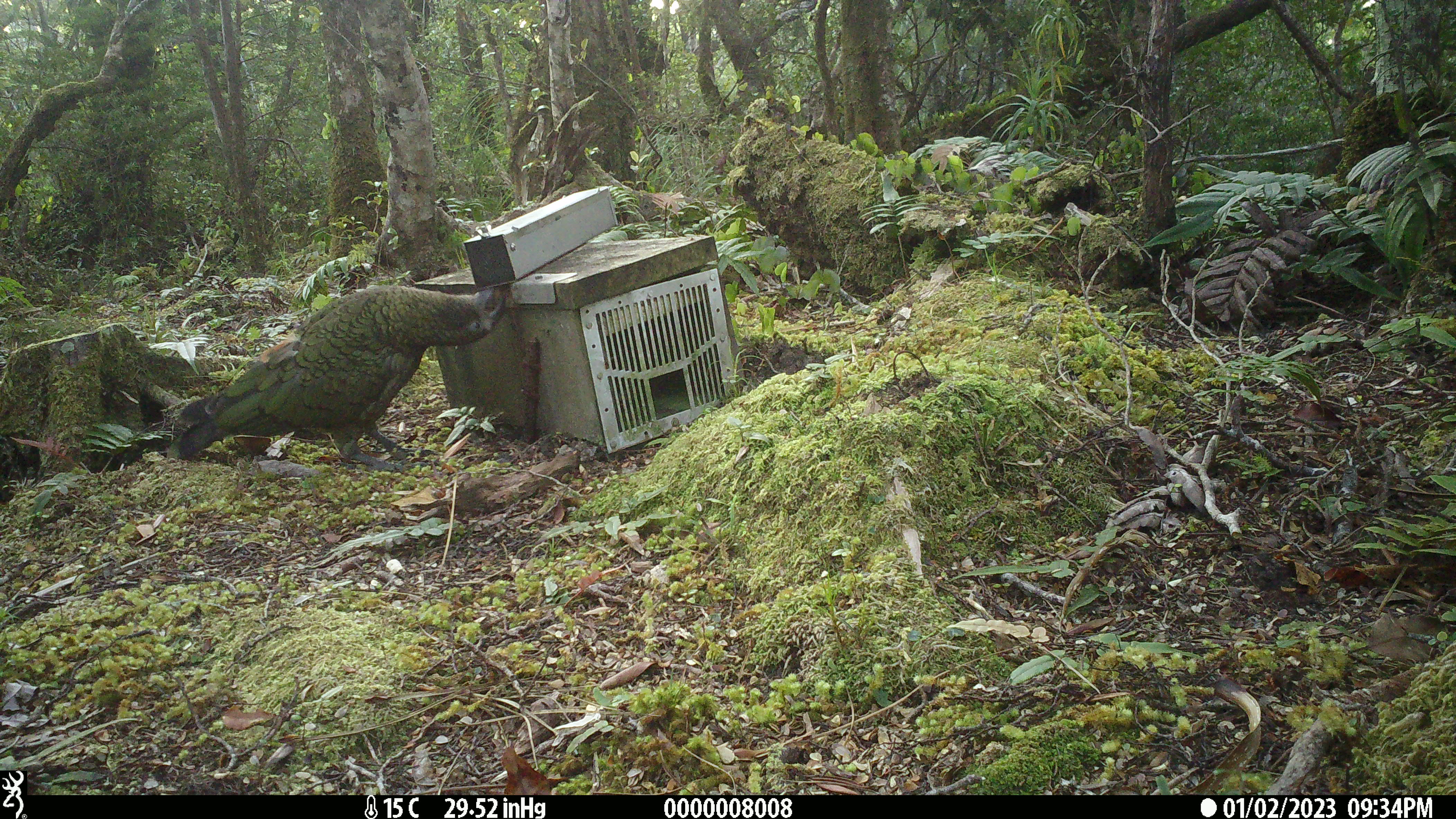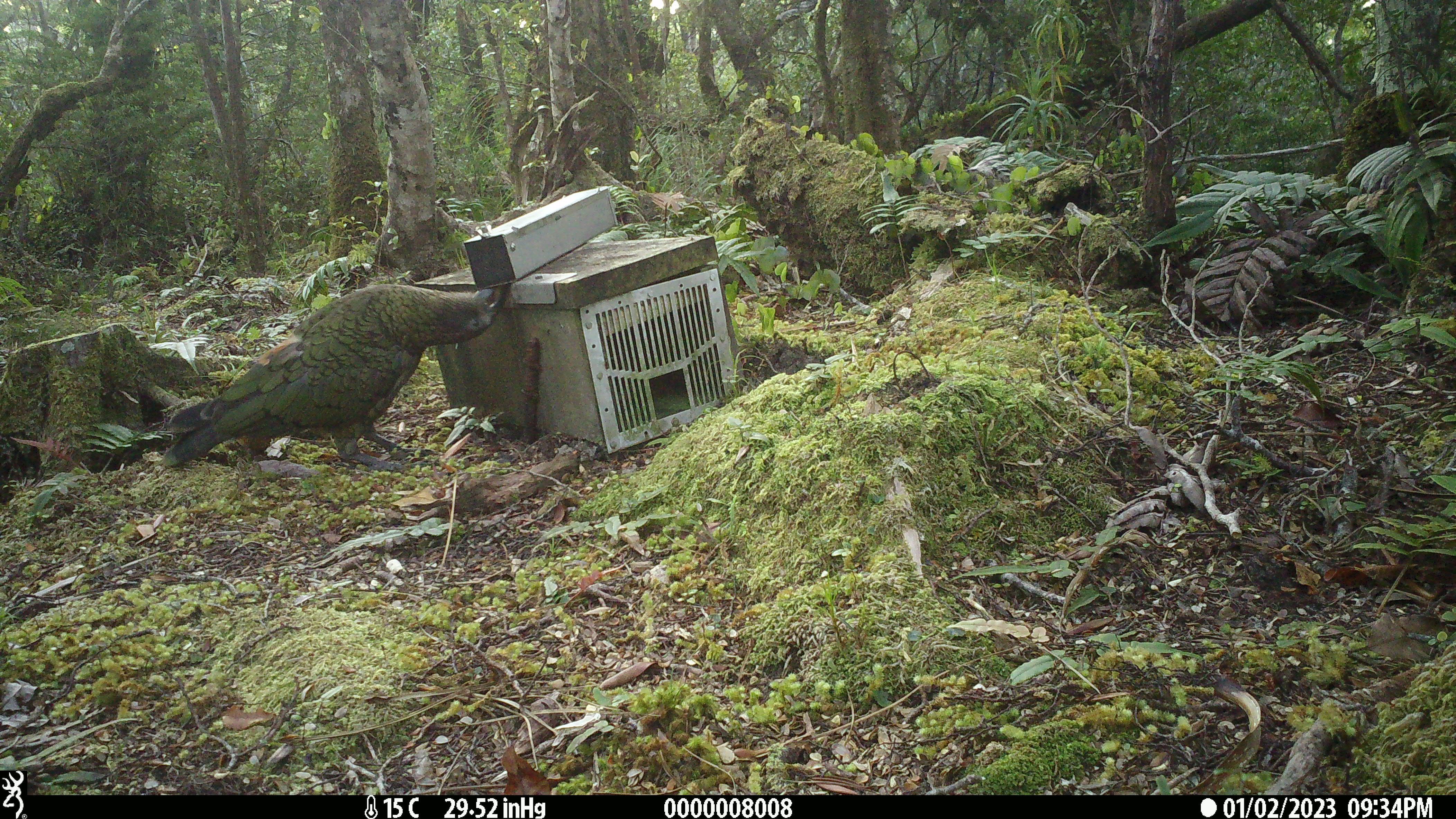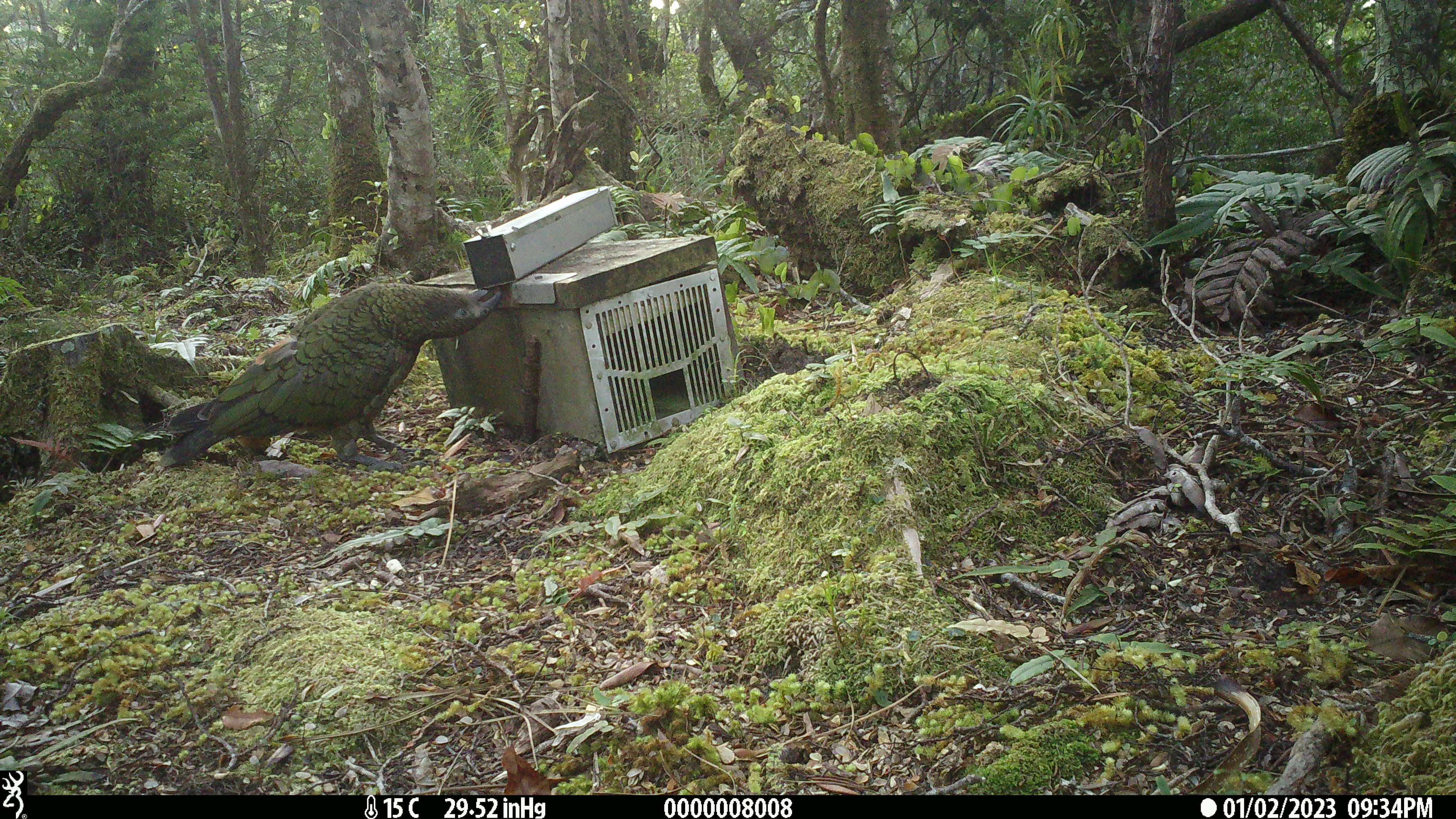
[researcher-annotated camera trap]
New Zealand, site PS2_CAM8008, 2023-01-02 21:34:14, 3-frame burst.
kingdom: Animalia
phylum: Chordata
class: Aves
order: Psittaciformes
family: Strigopidae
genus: Nestor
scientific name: Nestor notabilis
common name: kea